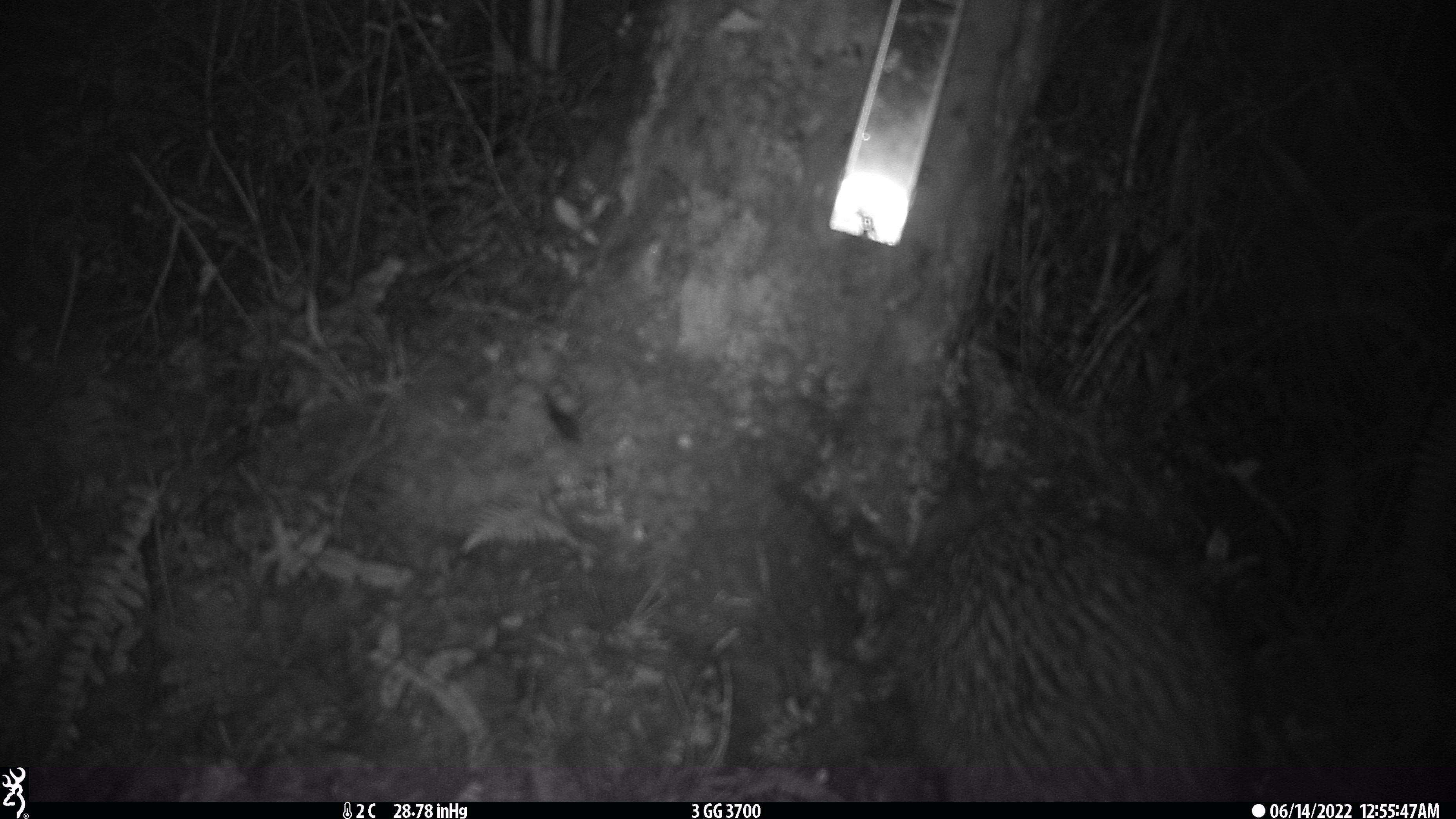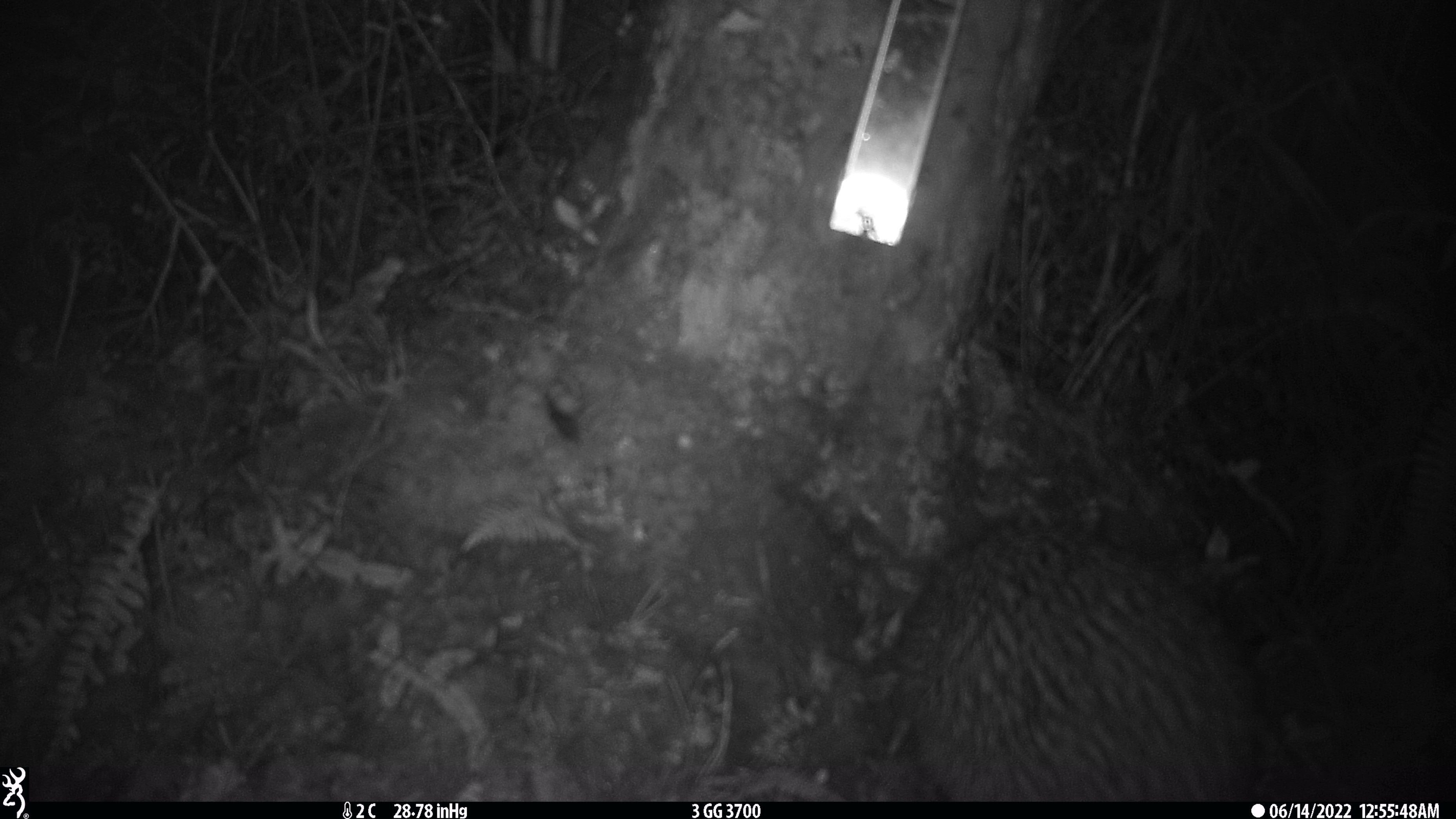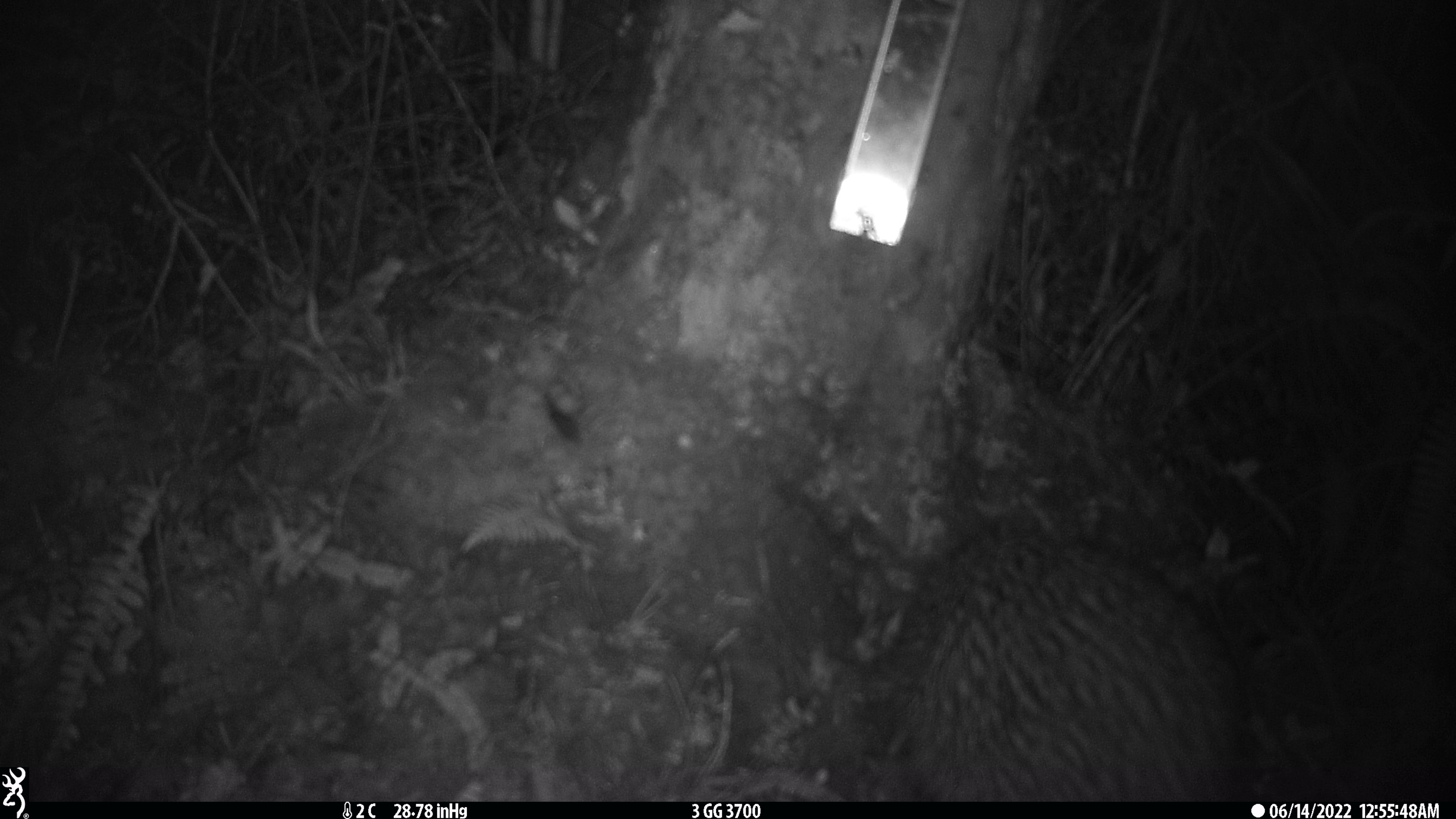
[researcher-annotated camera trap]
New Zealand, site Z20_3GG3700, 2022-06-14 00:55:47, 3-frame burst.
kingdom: Animalia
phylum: Chordata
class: Aves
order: Apterygiformes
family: Apterygidae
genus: Apteryx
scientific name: Apteryx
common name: kiwi